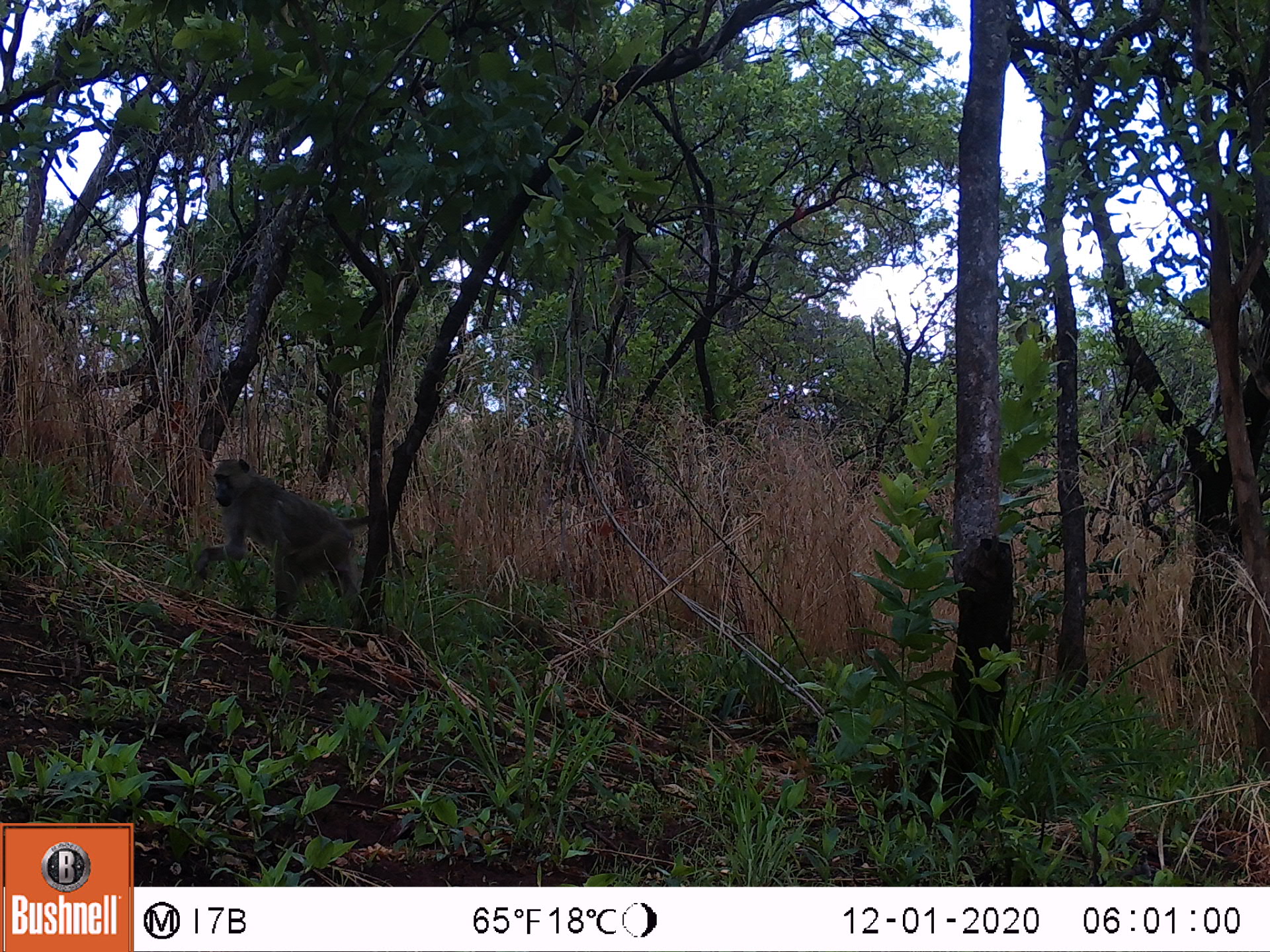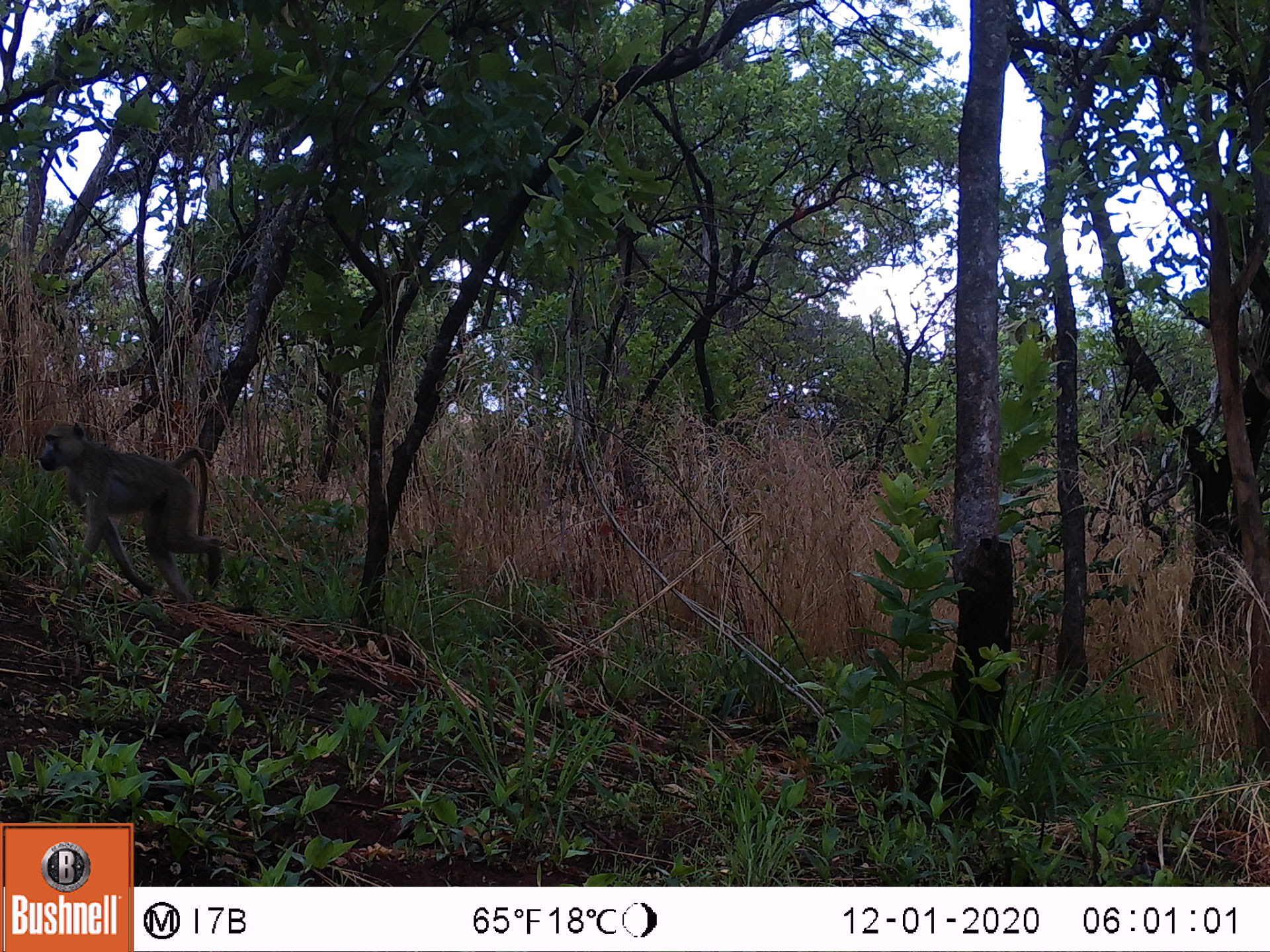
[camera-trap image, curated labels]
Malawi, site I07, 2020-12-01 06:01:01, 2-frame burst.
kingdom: Animalia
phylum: Chordata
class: Mammalia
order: Primates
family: Cercopithecidae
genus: Papio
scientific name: Papio cynocephalus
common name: yellow baboon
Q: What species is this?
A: Yellow baboon (Papio cynocephalus).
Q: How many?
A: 1.